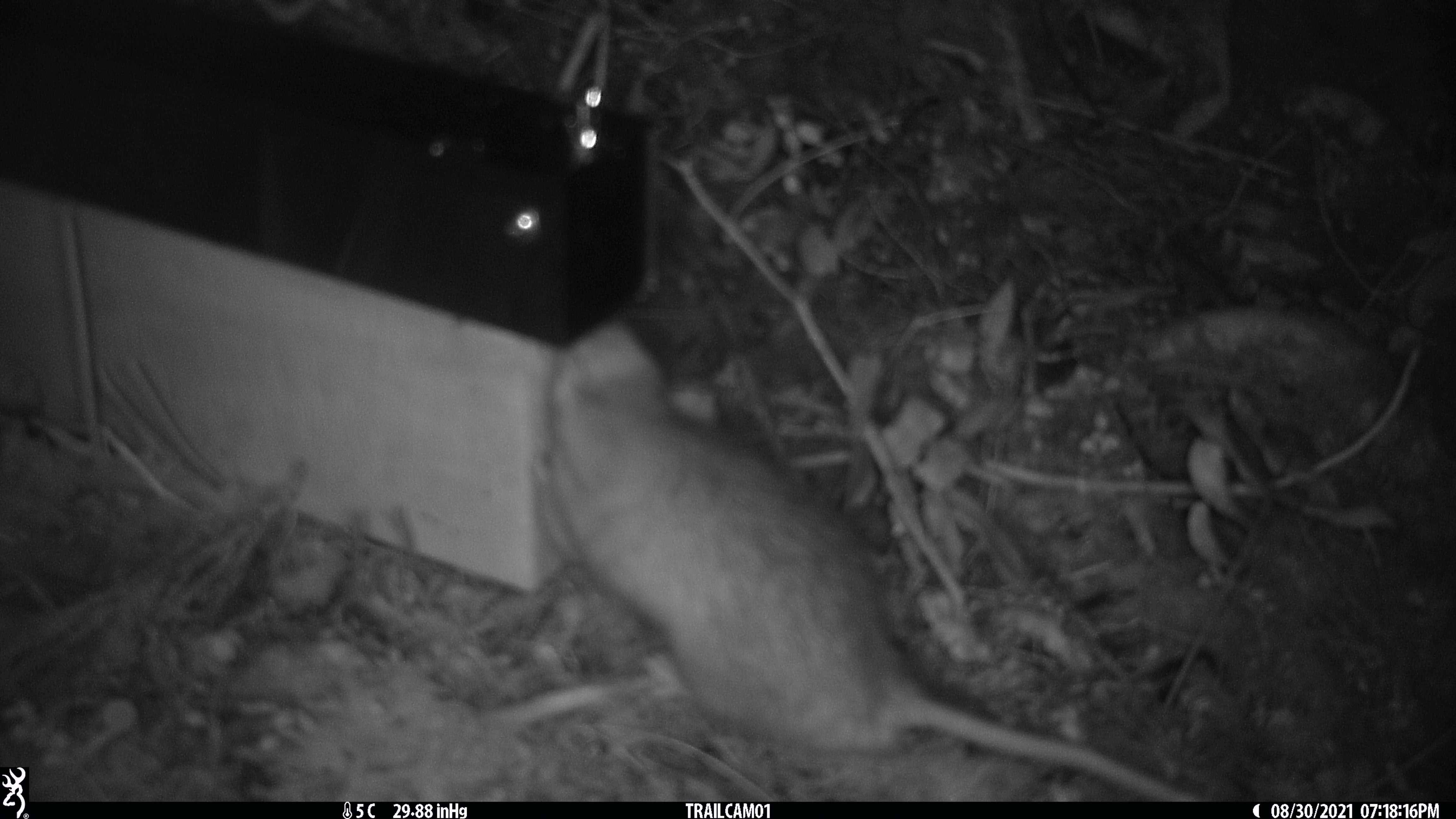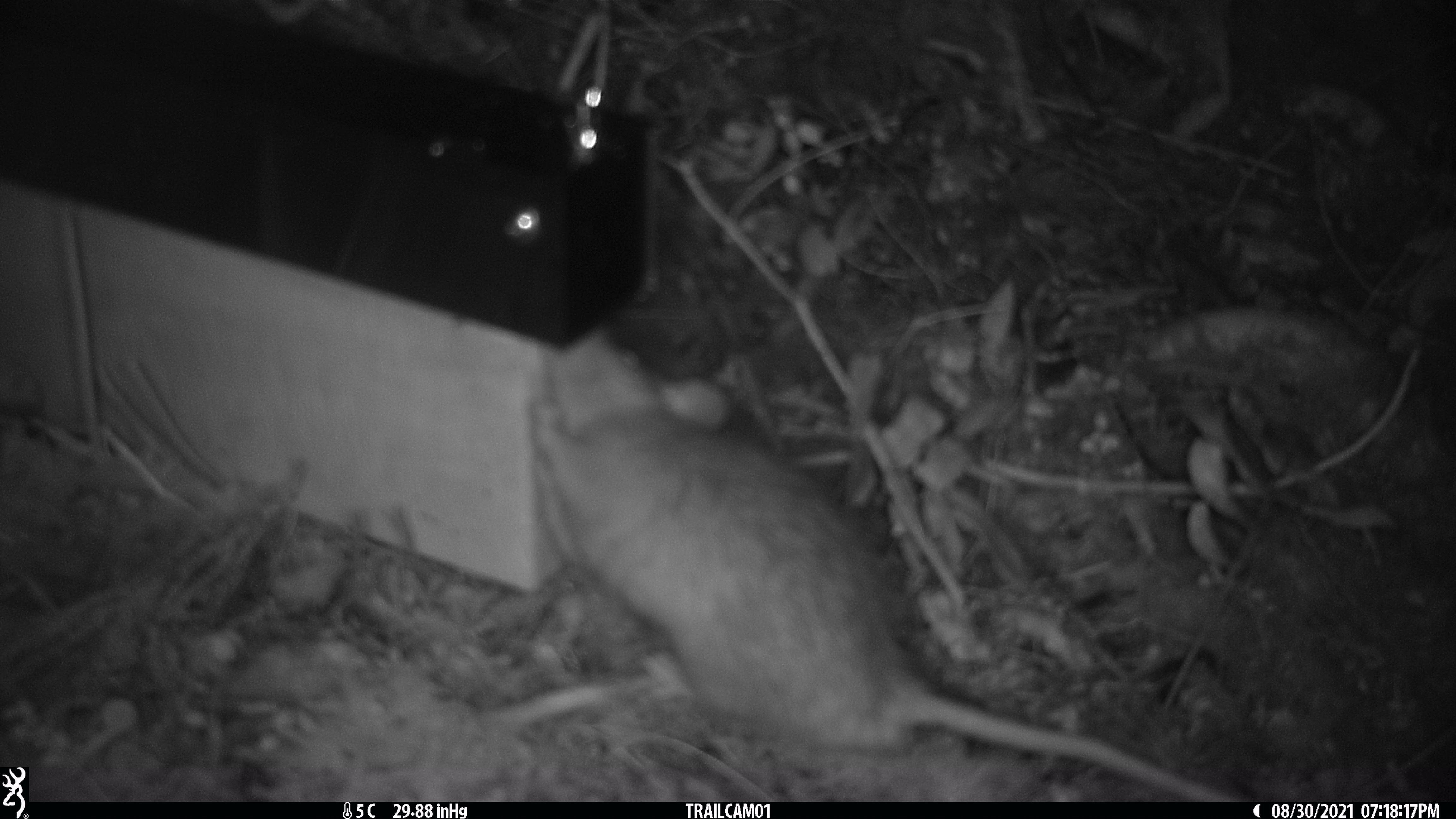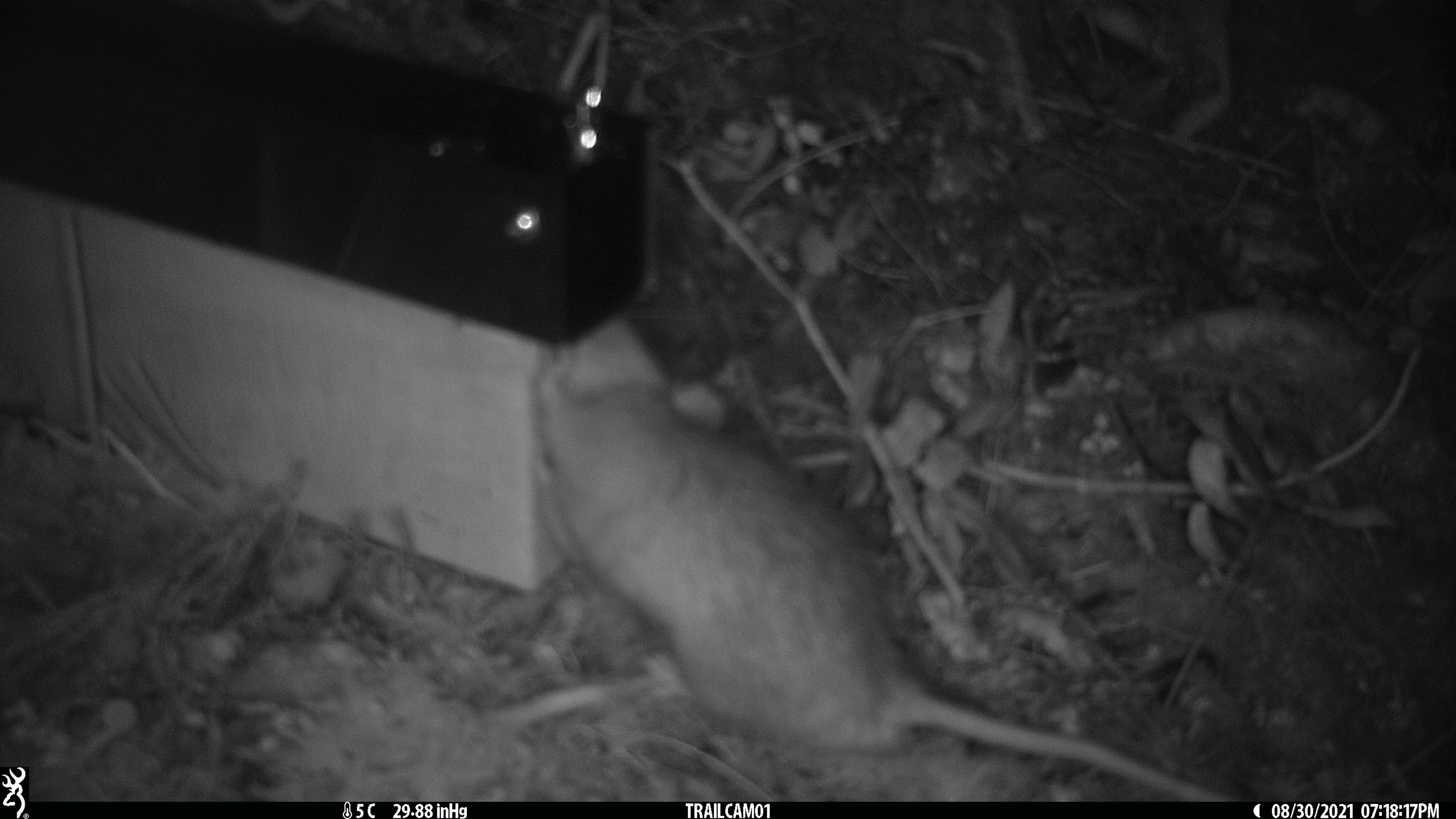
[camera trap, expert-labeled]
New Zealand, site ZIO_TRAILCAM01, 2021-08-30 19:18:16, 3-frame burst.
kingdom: Animalia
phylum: Chordata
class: Mammalia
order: Rodentia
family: Muridae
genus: Rattus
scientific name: Rattus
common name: rat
Rat (Rattus).